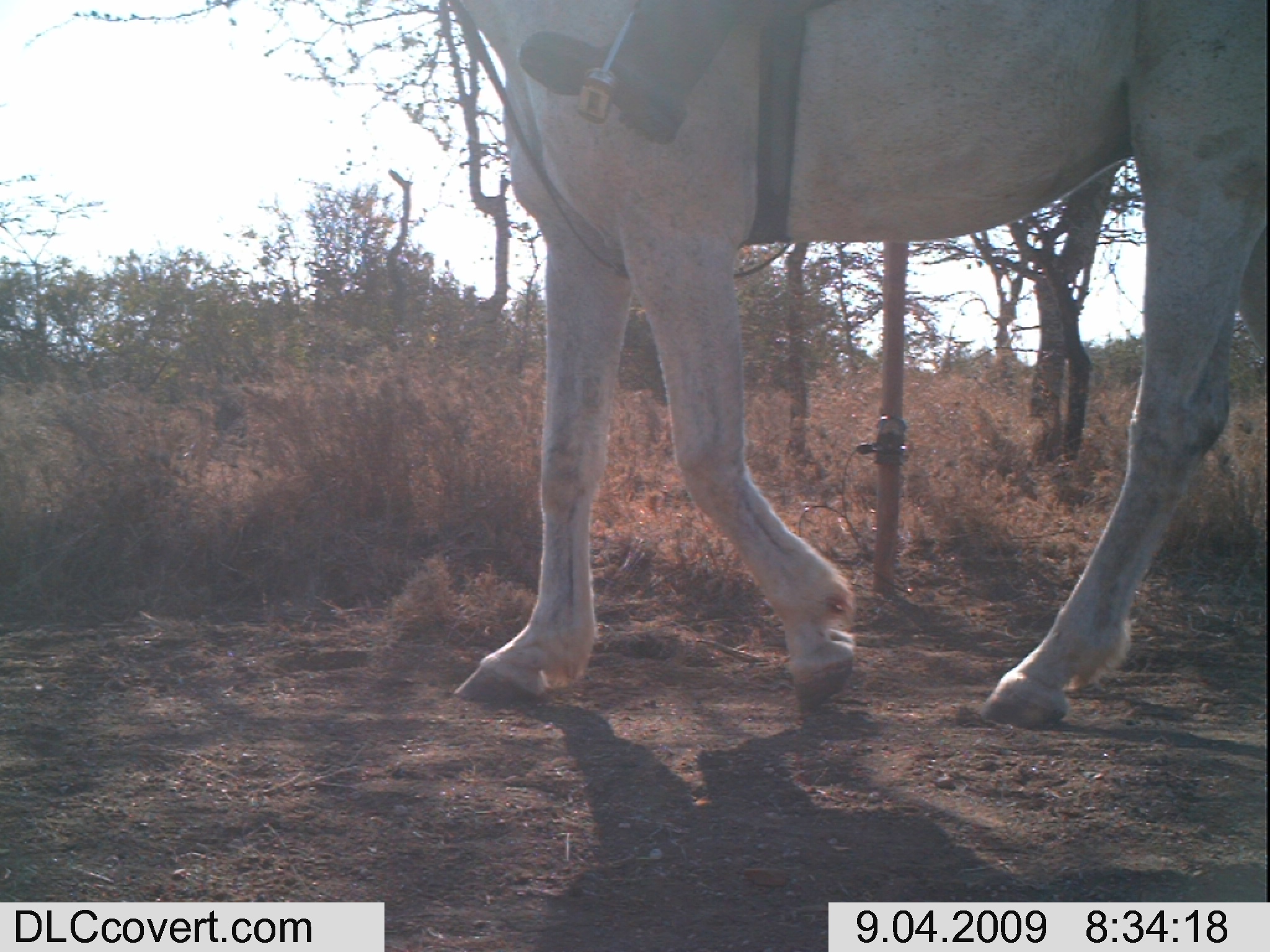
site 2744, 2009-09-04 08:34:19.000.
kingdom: Animalia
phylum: Chordata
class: Mammalia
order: Perissodactyla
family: Equidae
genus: Equus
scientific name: Equus ferus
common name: wild horse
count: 1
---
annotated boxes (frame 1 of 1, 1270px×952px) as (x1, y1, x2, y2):
equus ferus: (446, 0, 1270, 729)